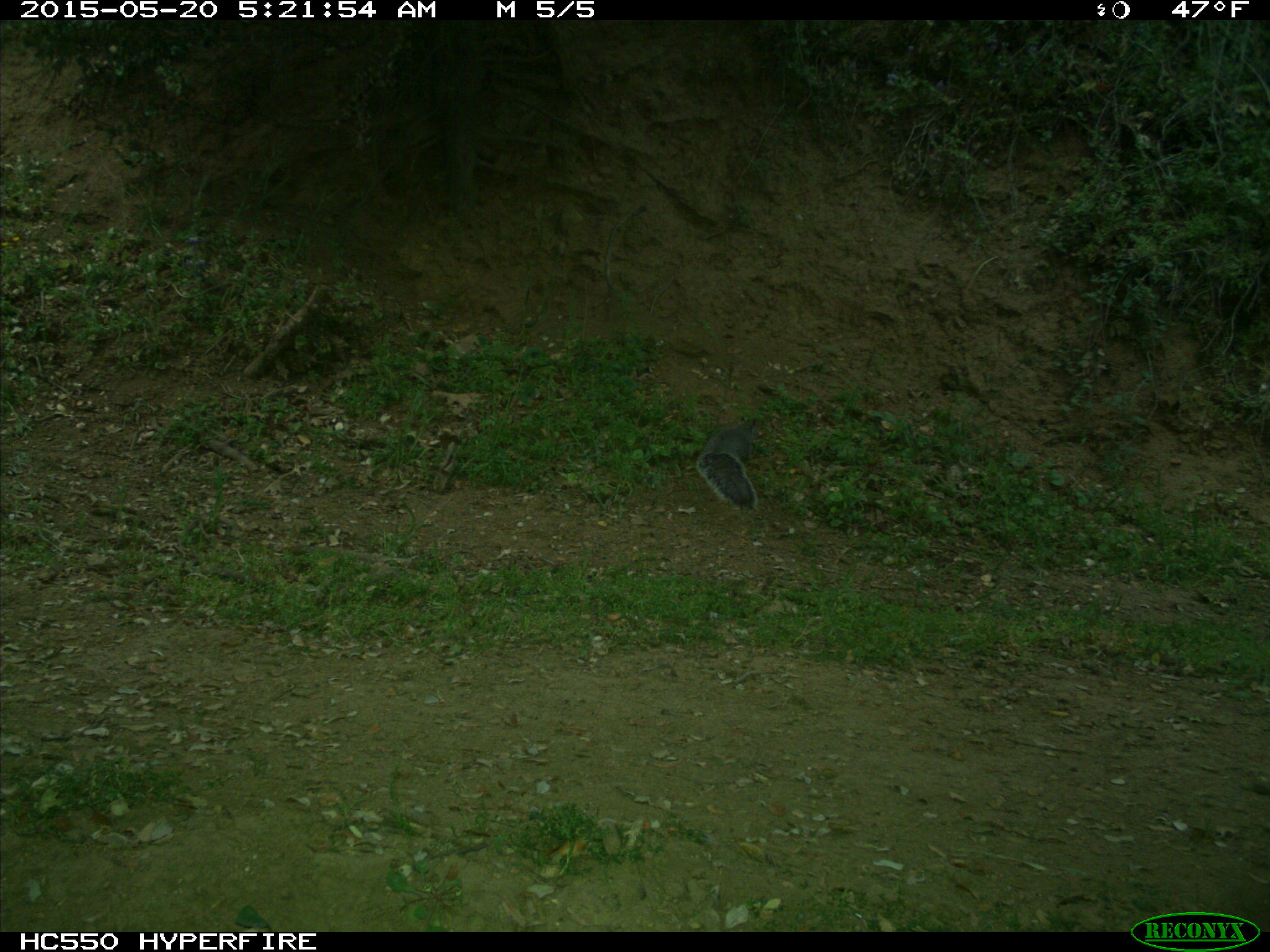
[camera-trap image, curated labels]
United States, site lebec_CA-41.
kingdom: Animalia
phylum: Chordata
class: Mammalia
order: Rodentia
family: Sciuridae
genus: Sciurus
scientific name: Sciurus carolinensis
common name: eastern gray squirrel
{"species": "Sciurus carolinensis (eastern gray squirrel)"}